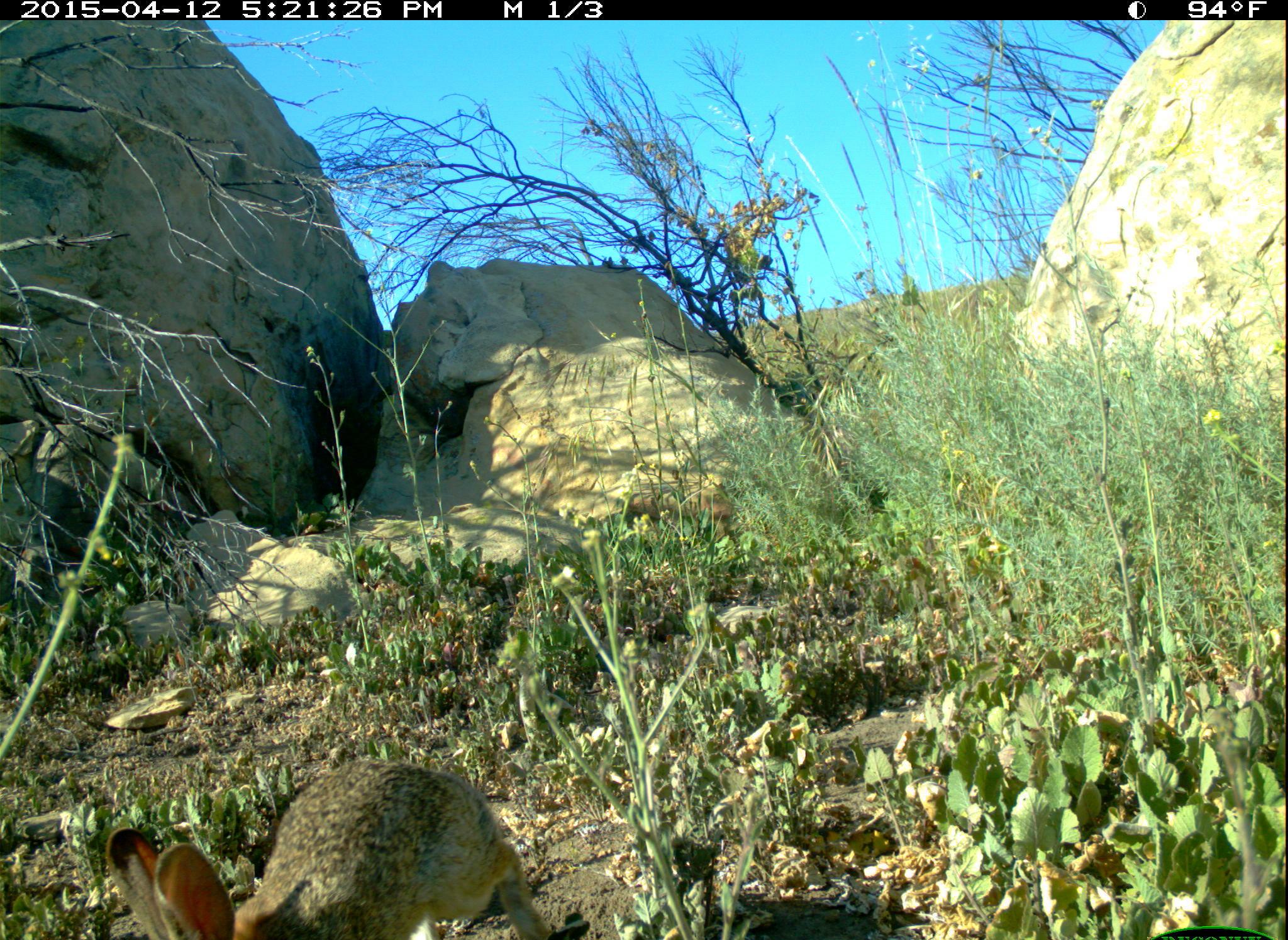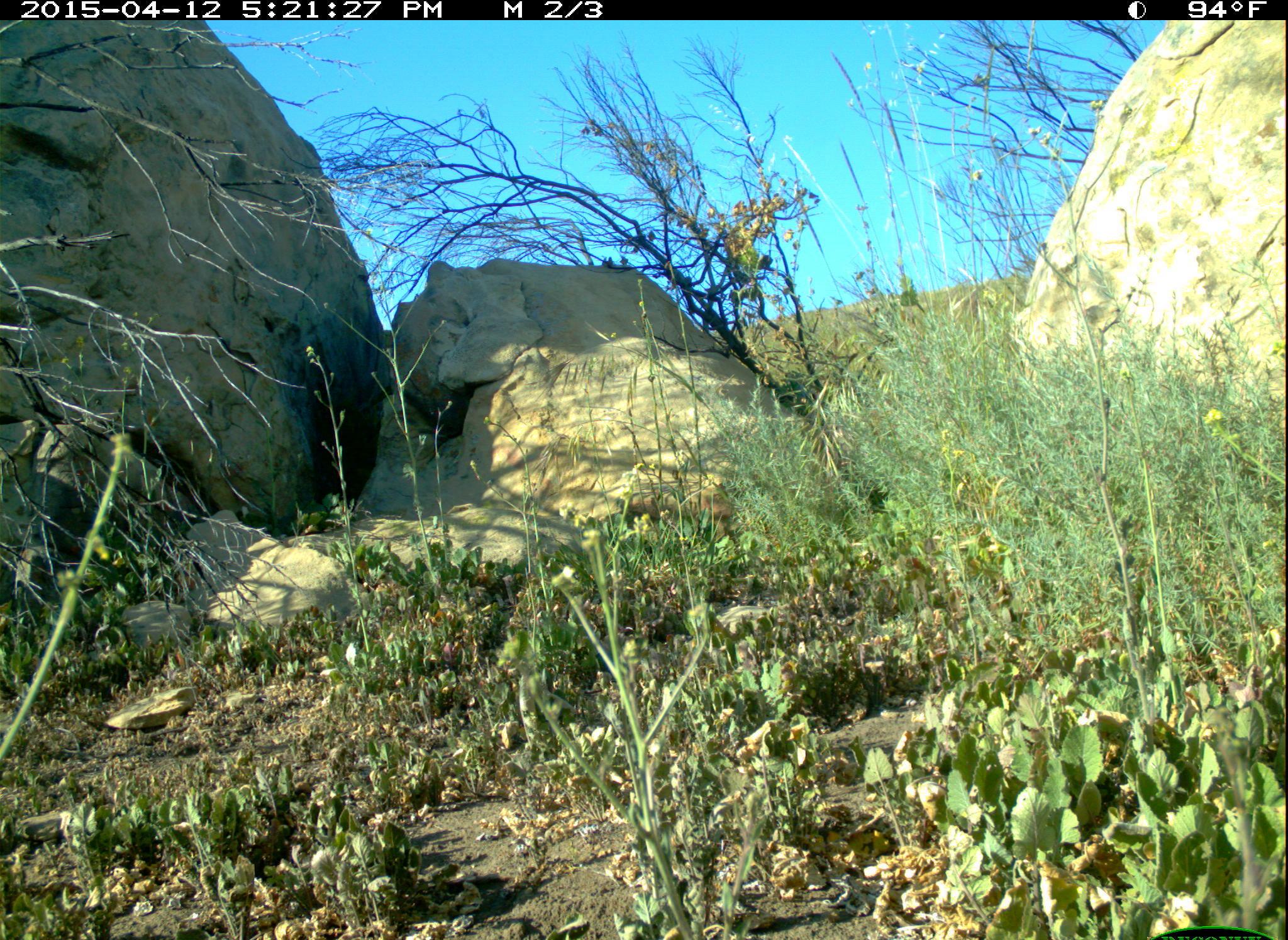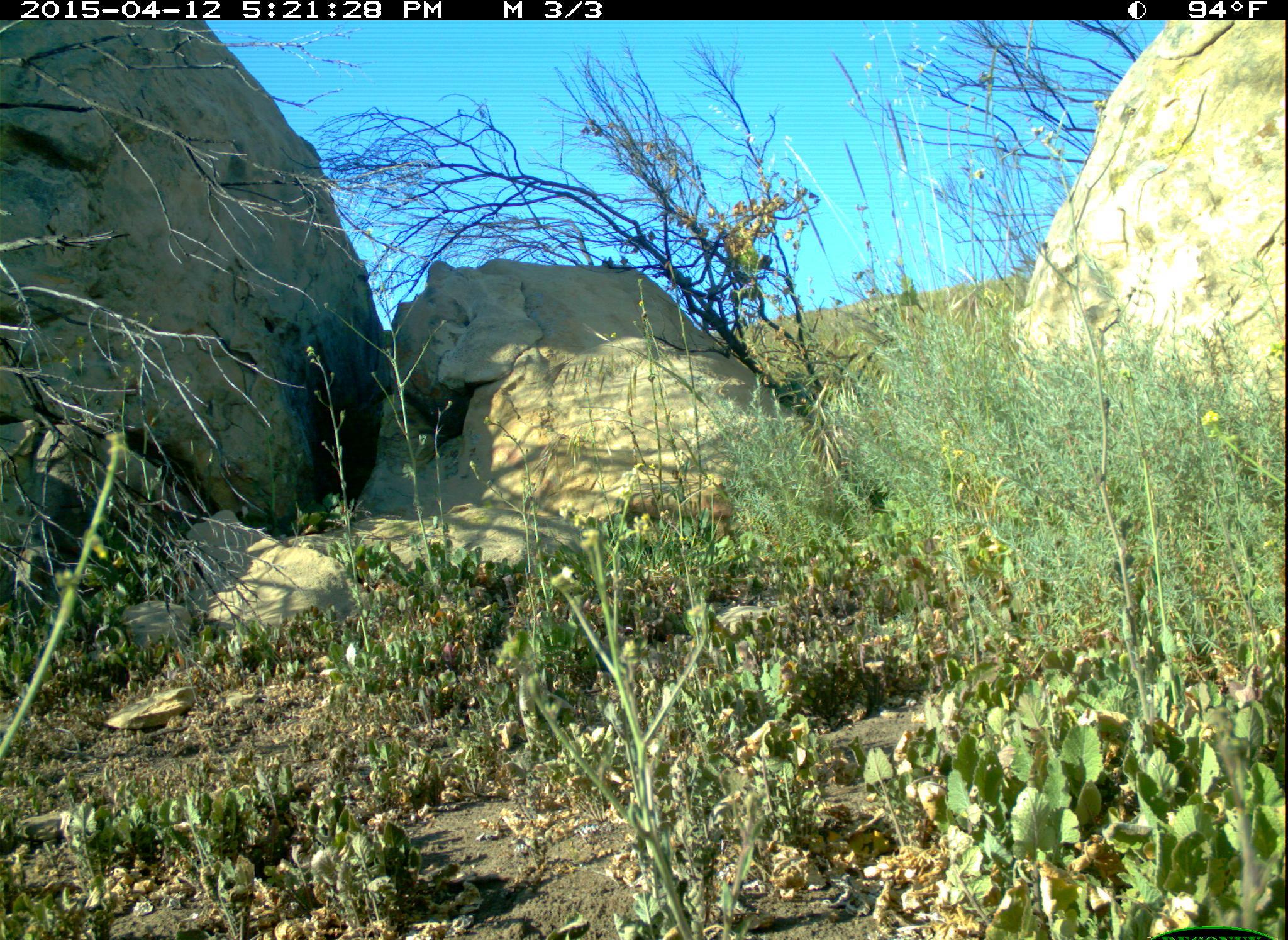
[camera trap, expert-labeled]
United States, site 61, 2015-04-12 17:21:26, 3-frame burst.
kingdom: Animalia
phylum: Chordata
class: Mammalia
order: Lagomorpha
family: Leporidae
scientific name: Leporidae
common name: rabbits and hares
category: rabbit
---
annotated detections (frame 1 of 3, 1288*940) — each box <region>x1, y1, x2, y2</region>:
rabbit: <region>85, 752, 565, 937</region>